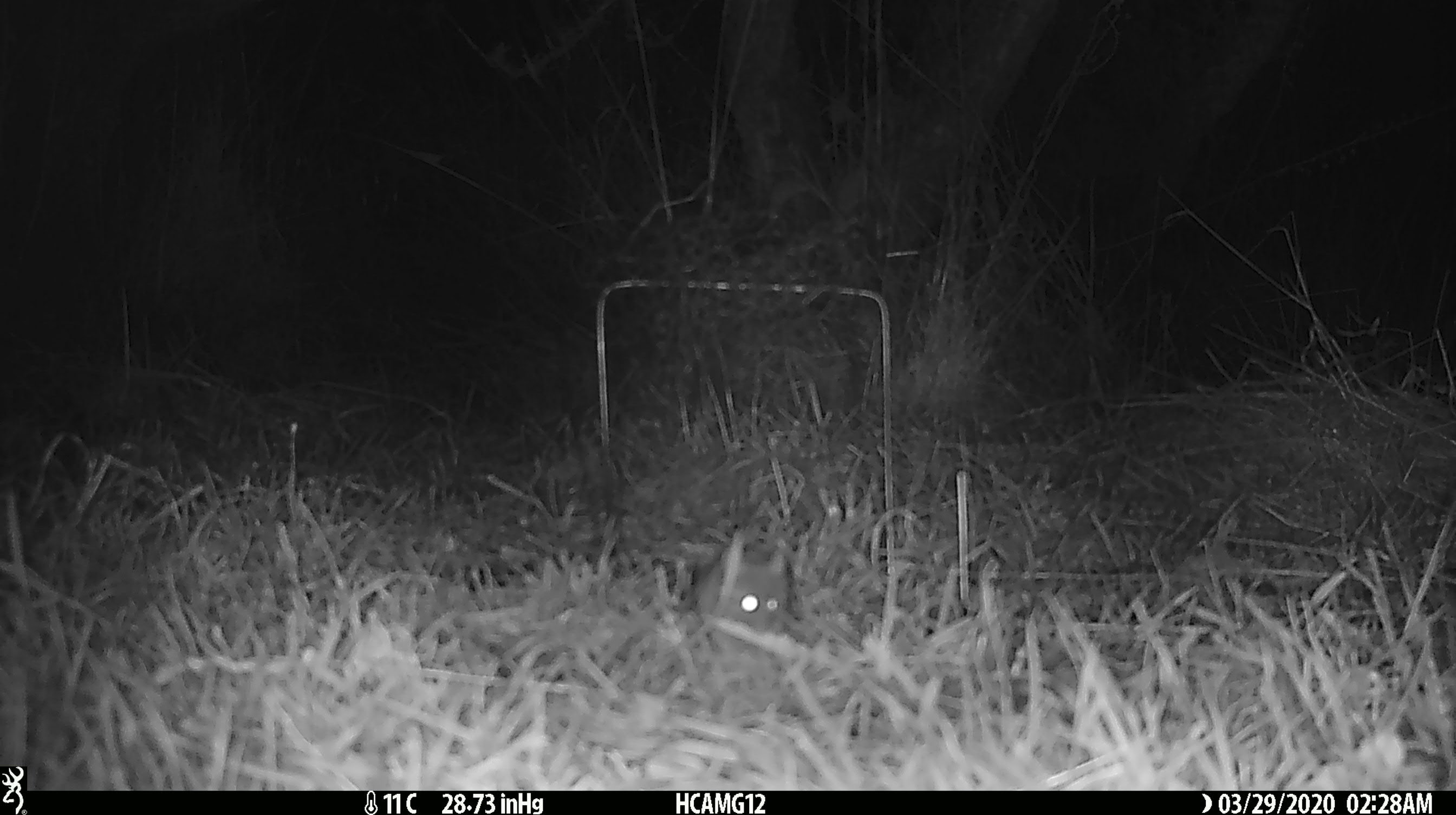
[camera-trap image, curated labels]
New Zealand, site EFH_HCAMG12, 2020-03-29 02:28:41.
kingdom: Animalia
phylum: Chordata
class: Mammalia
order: Rodentia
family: Muridae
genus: Mus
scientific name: Mus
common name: mouse